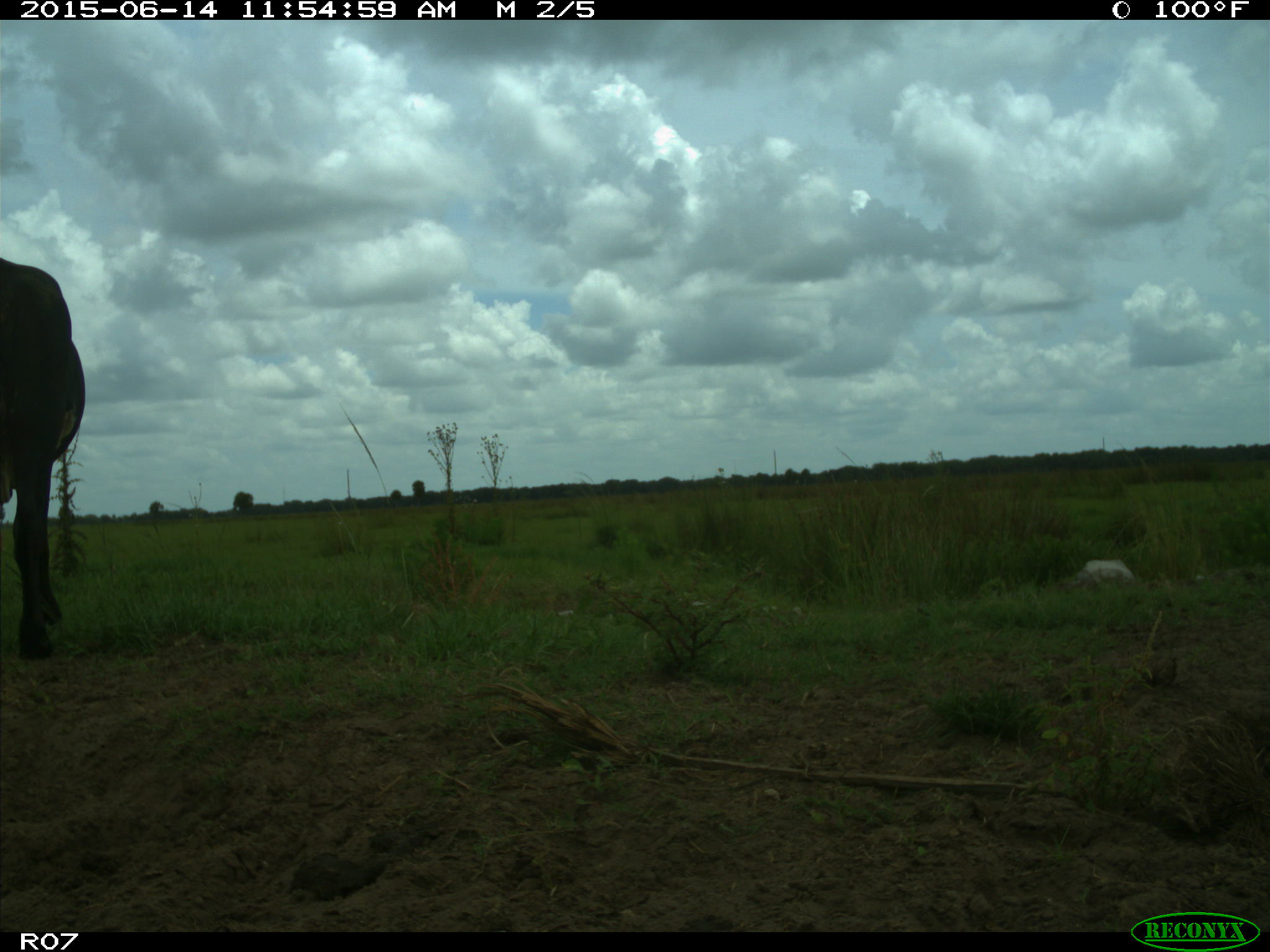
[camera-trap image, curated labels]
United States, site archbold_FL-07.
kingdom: Animalia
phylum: Chordata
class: Mammalia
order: Artiodactyla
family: Bovidae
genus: Bos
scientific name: Bos taurus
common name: domestic cow